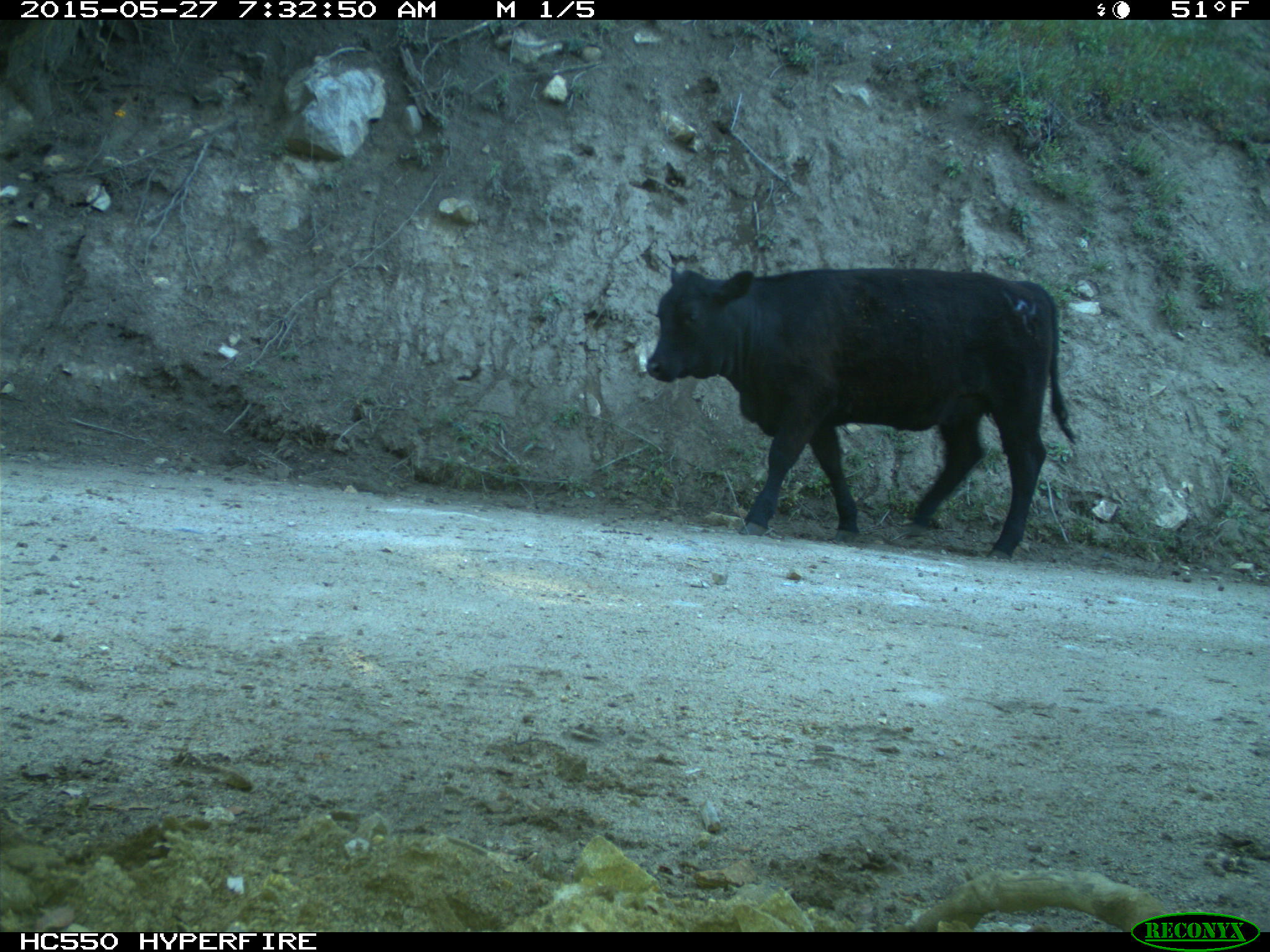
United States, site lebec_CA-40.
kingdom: Animalia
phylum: Chordata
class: Mammalia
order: Artiodactyla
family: Bovidae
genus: Bos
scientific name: Bos taurus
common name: domestic cow